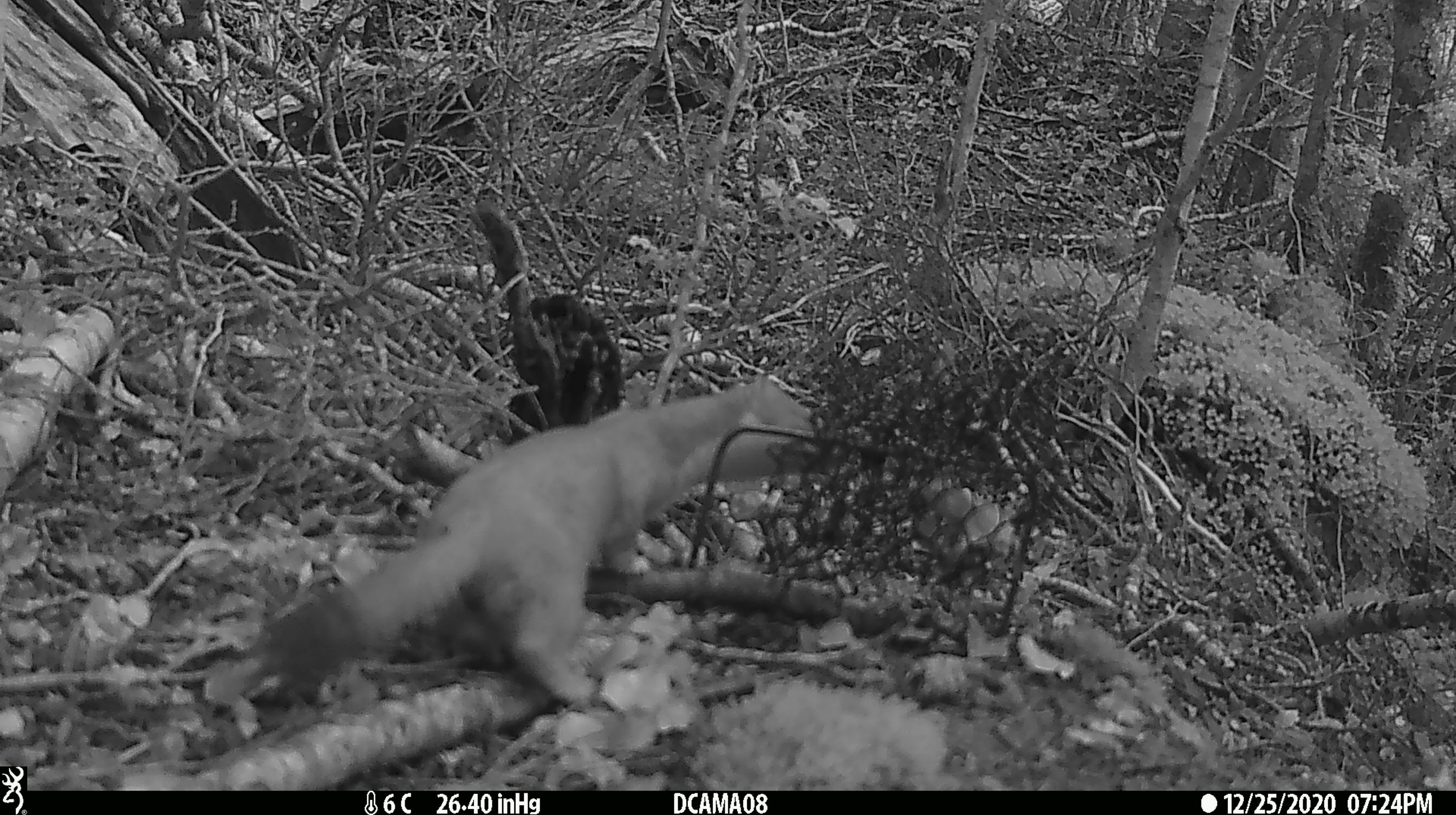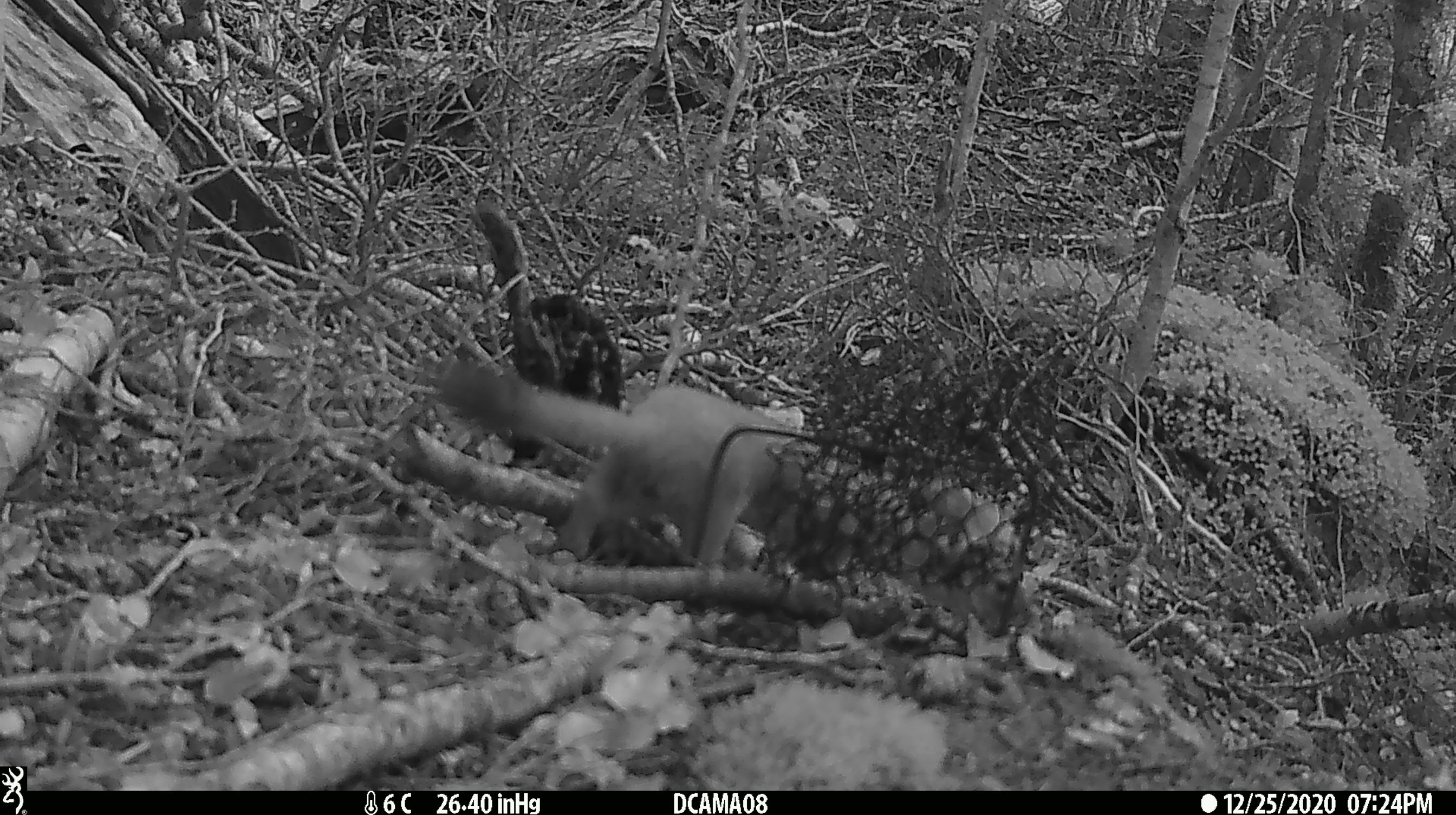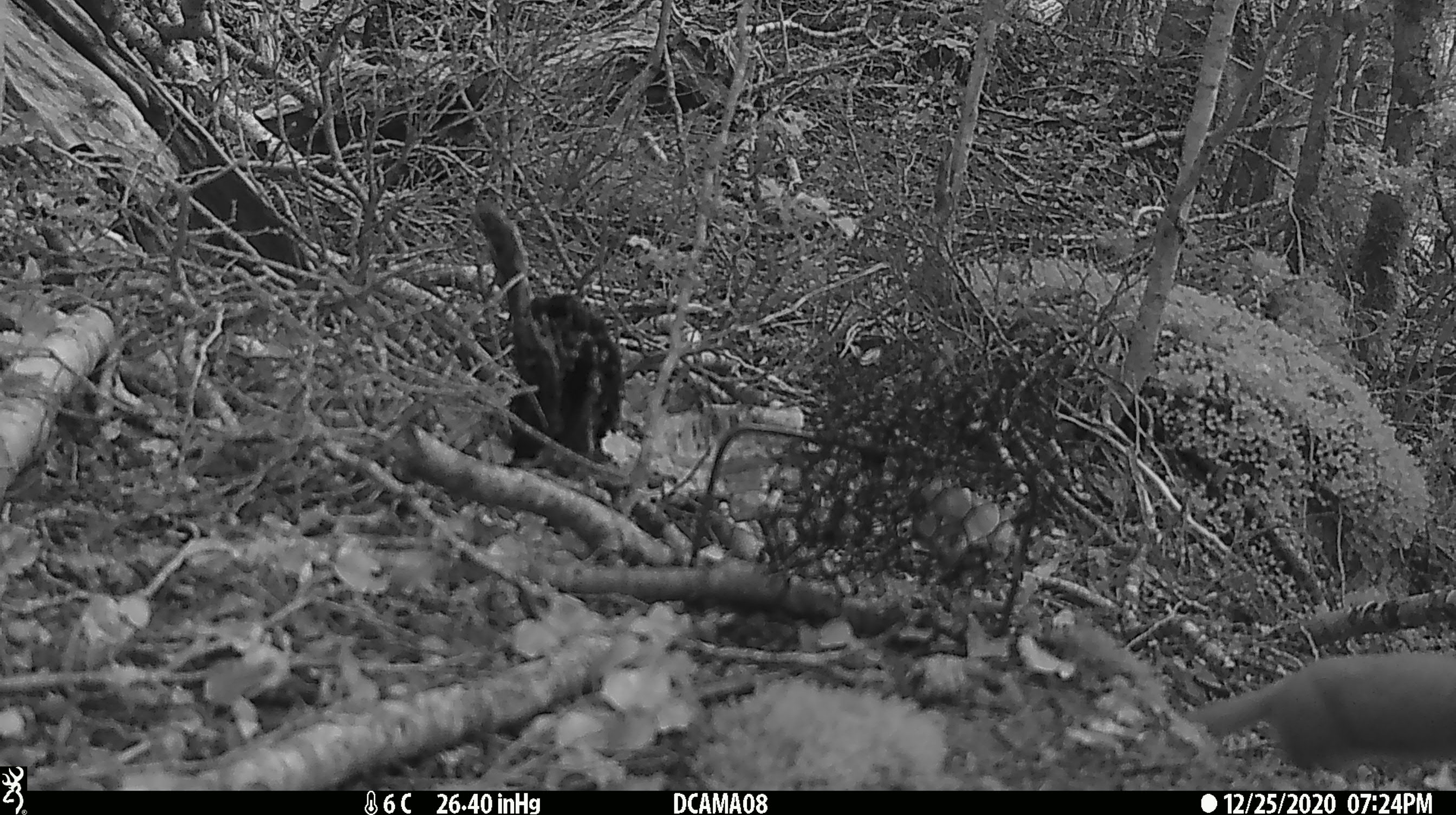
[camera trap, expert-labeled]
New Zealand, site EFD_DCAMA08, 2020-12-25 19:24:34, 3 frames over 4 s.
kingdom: Animalia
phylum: Chordata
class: Mammalia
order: Carnivora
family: Mustelidae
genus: Mustela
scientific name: Mustela erminea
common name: stoat